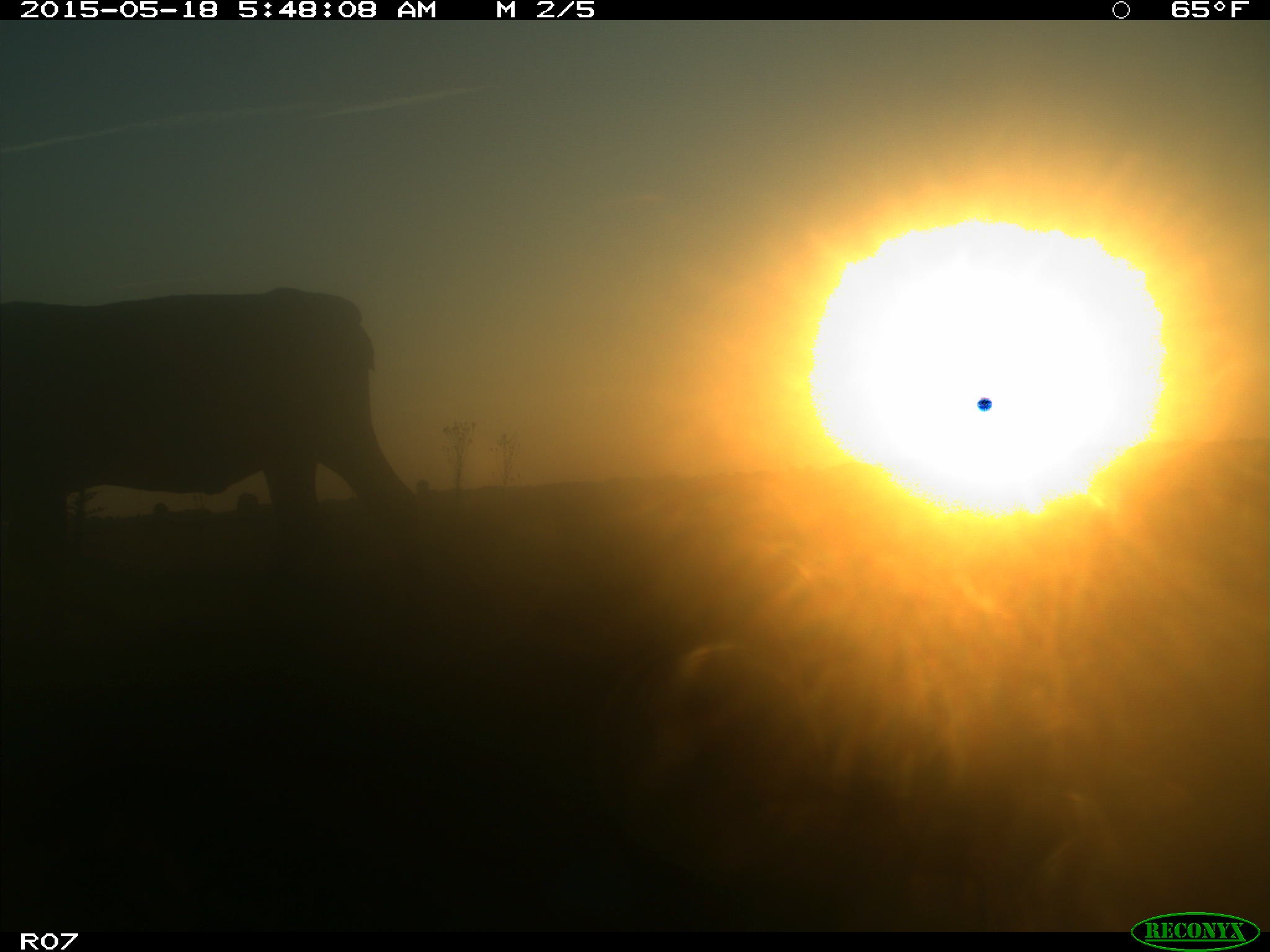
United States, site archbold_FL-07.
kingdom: Animalia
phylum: Chordata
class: Mammalia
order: Artiodactyla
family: Bovidae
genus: Bos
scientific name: Bos taurus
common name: domestic cow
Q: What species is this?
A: Bos taurus (domestic cow).